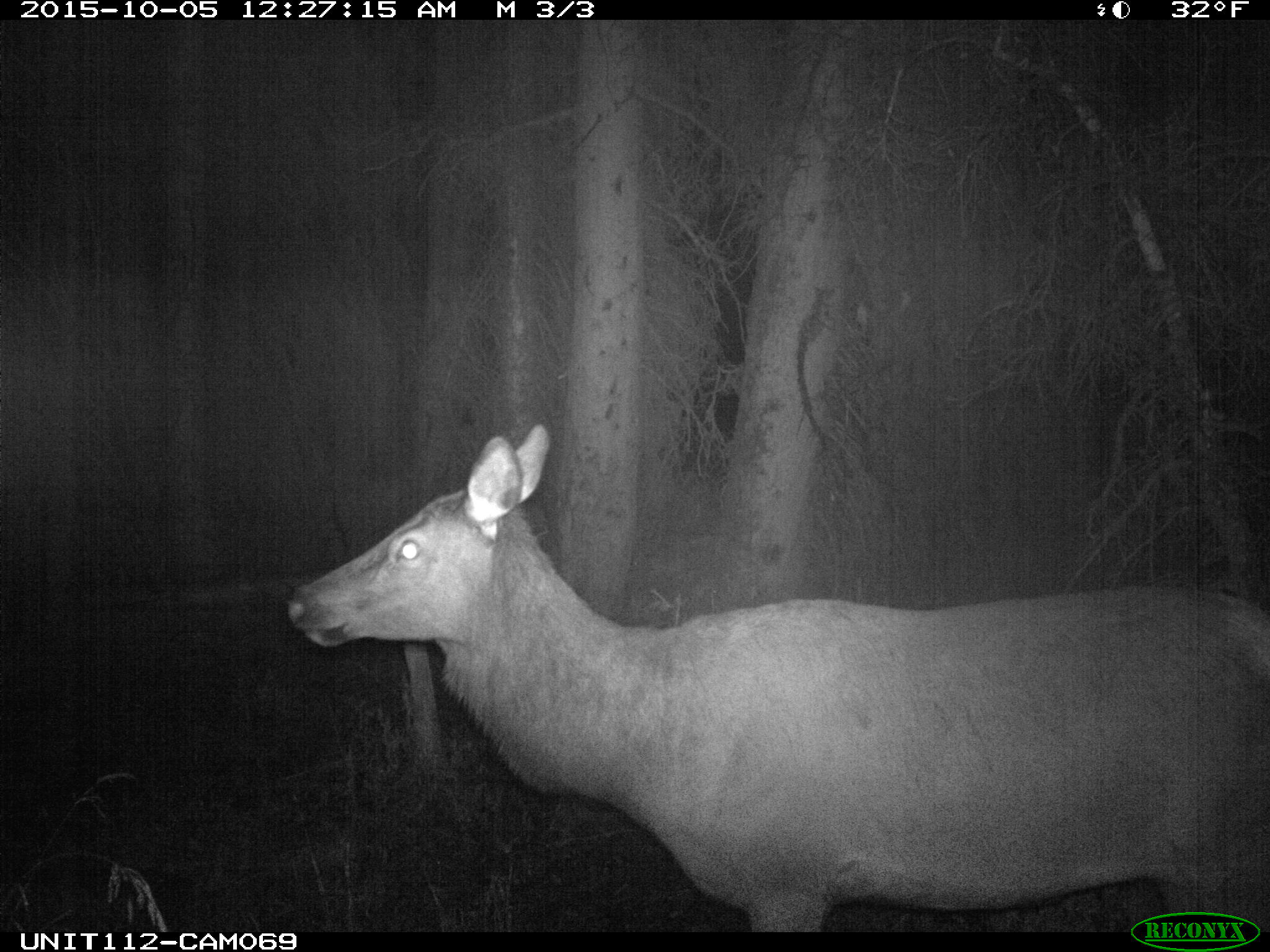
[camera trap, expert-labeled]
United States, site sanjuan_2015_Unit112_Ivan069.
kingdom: Animalia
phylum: Chordata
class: Mammalia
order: Artiodactyla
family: Cervidae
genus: Cervus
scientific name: Cervus elaphus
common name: red deer